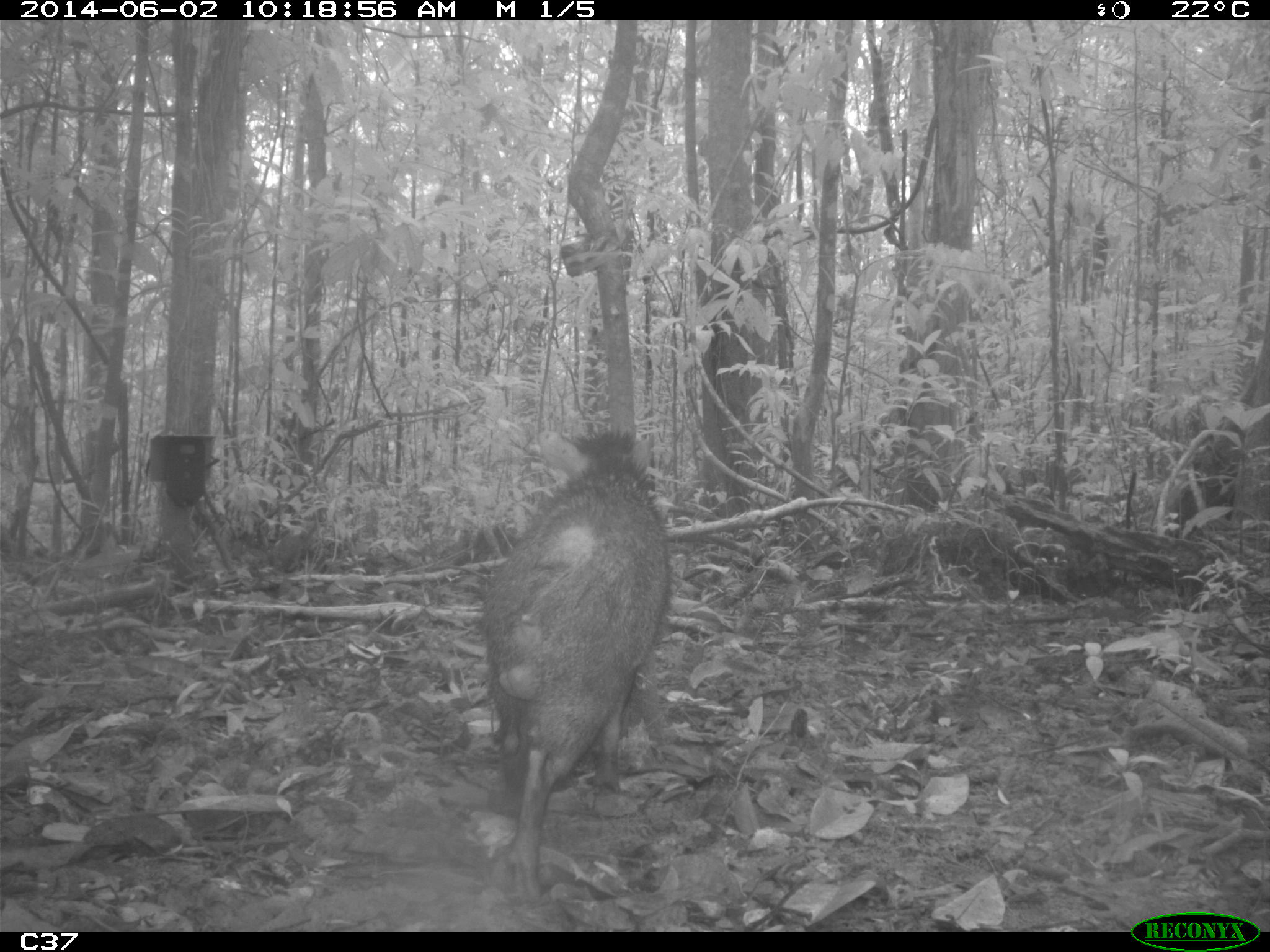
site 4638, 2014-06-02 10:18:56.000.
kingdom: Animalia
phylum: Chordata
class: Mammalia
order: Artiodactyla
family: Tayassuidae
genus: Pecari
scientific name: Pecari tajacu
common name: collared peccary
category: tayassu tajacu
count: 1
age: adult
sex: male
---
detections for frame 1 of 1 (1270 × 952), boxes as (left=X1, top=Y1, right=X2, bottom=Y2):
tayassu tajacu: (left=477, top=423, right=678, bottom=907)